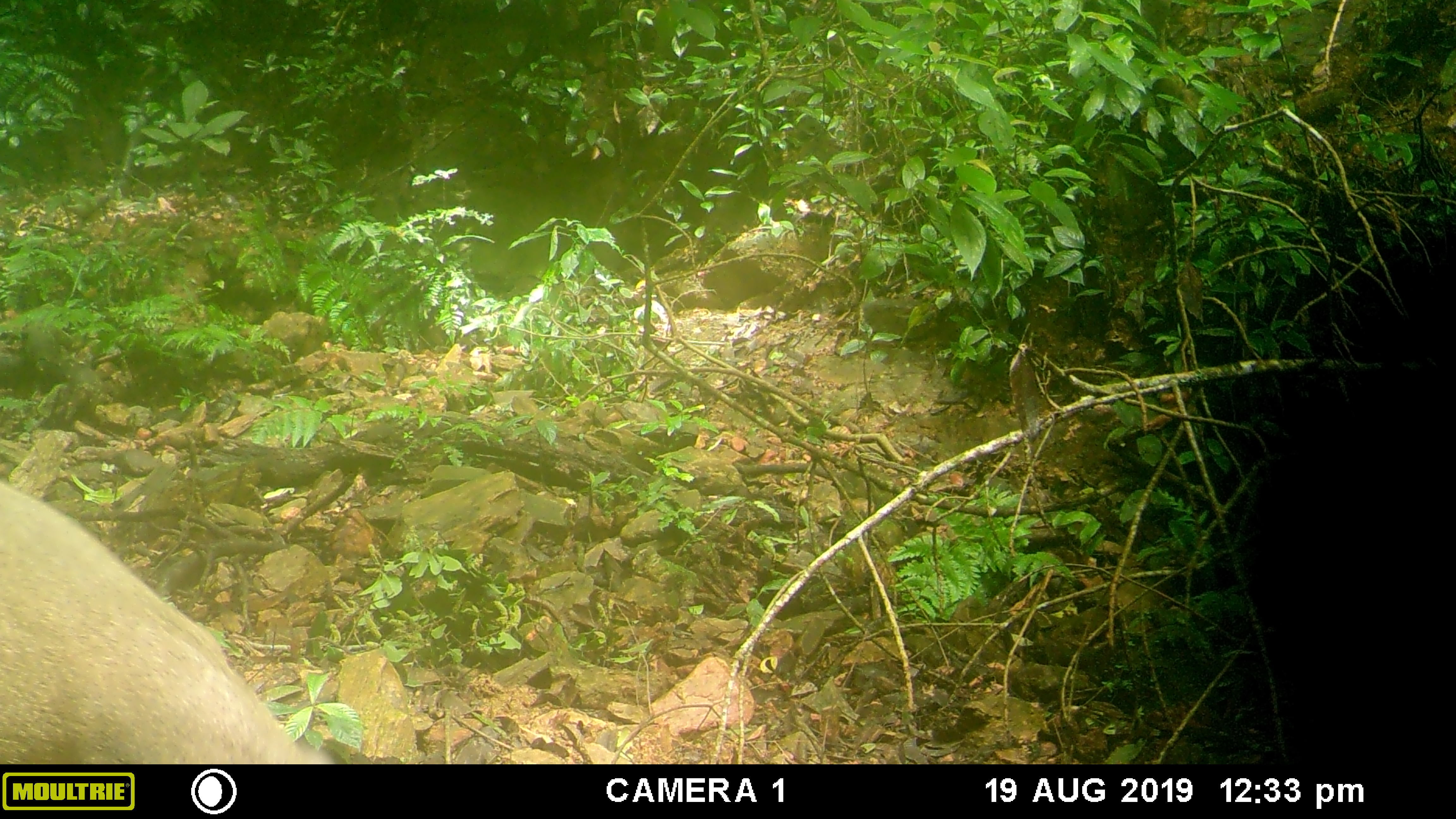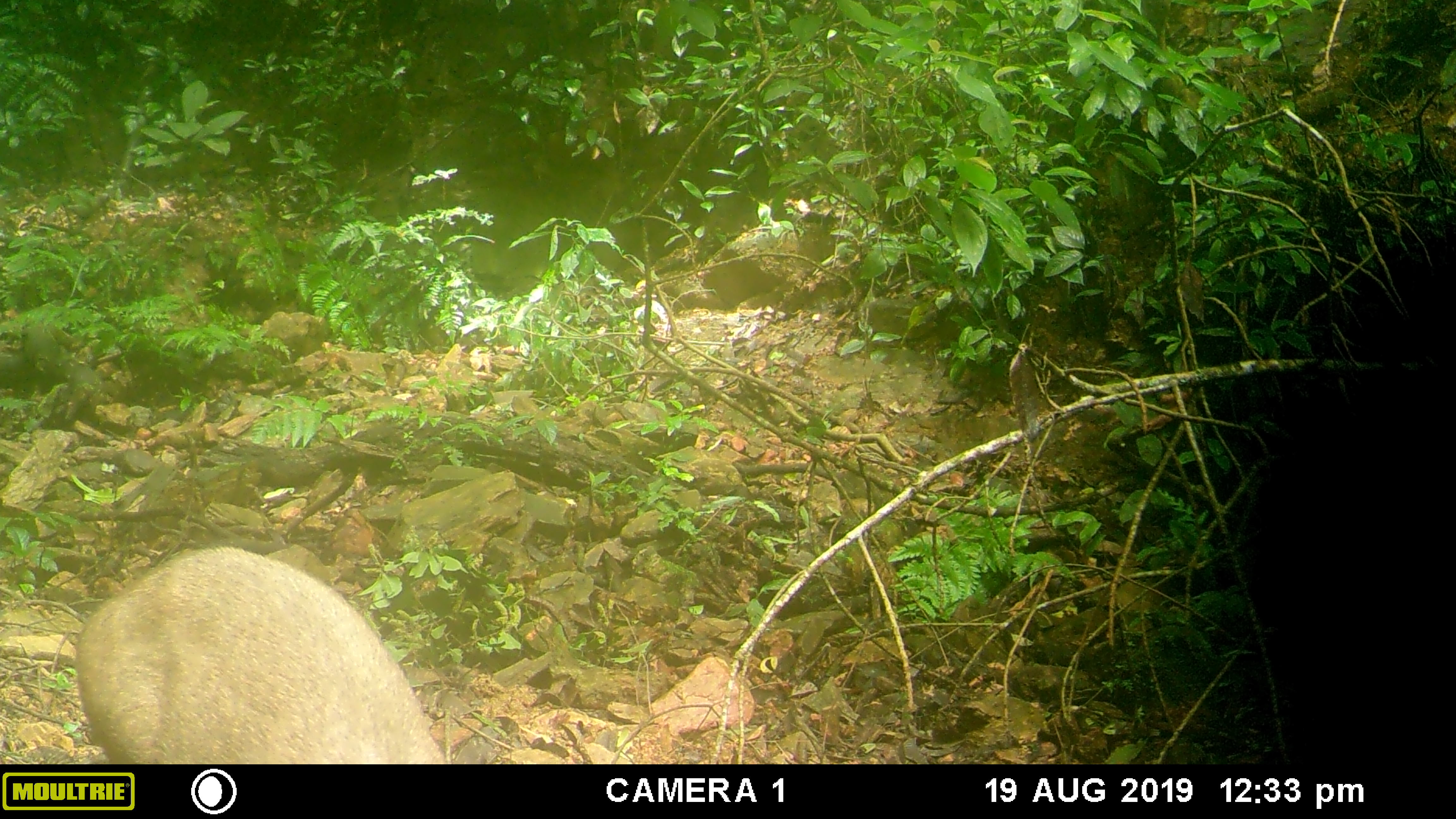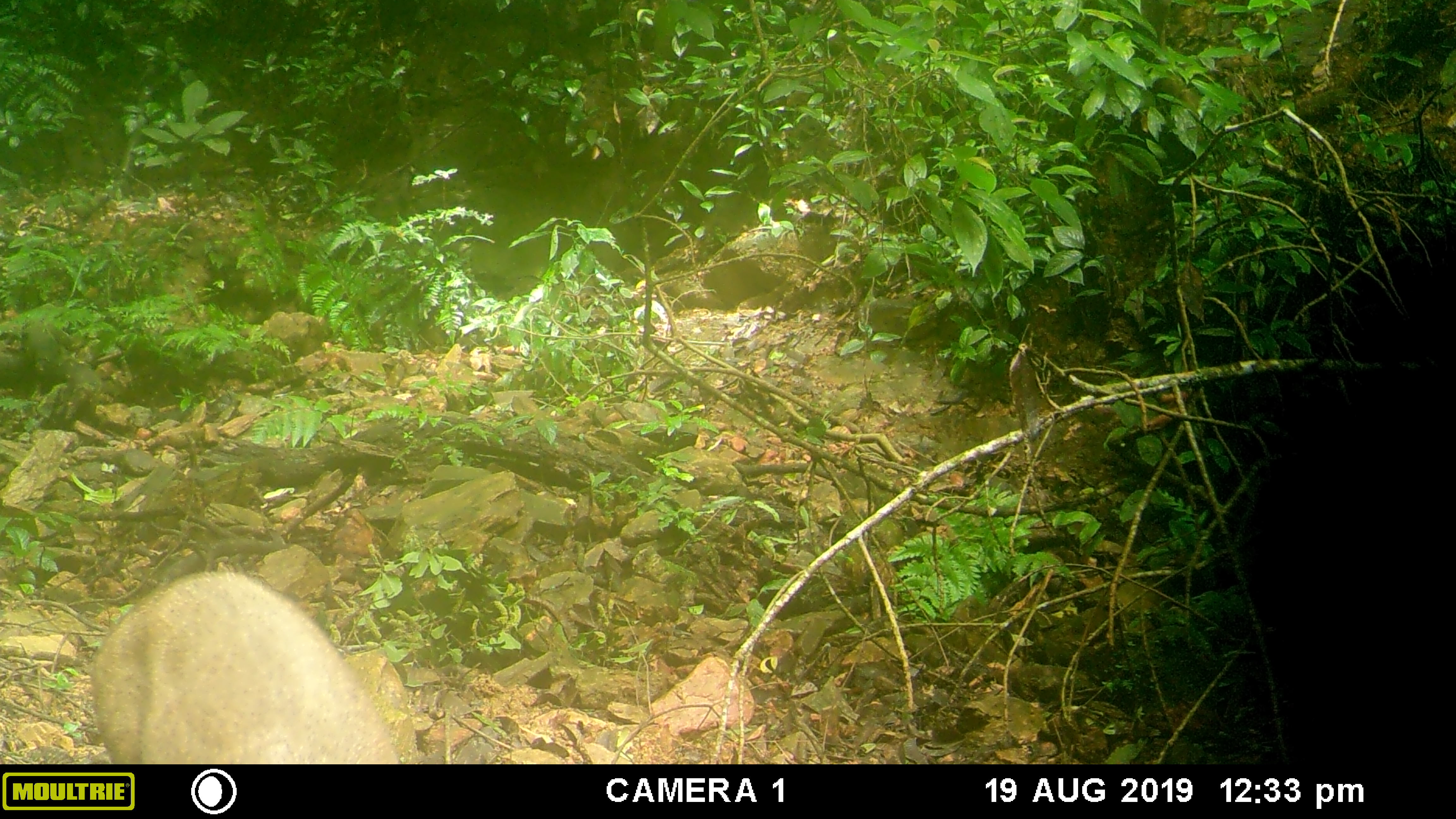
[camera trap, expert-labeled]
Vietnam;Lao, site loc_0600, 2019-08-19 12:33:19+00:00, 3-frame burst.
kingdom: Animalia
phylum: Chordata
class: Mammalia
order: Artiodactyla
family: Suidae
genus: Sus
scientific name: Sus scrofa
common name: eurasian wild pig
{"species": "eurasian wild pig (Sus scrofa)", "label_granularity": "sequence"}